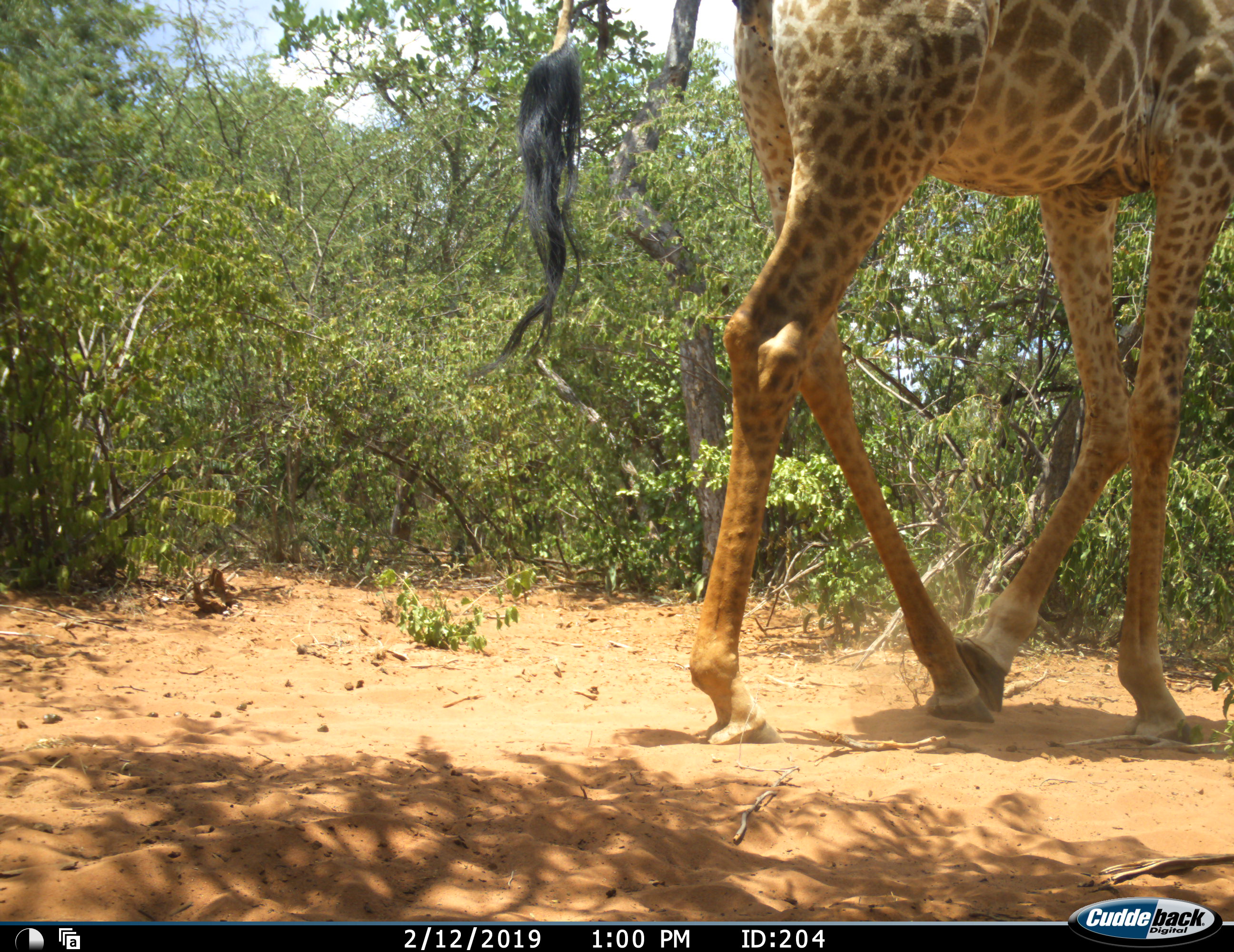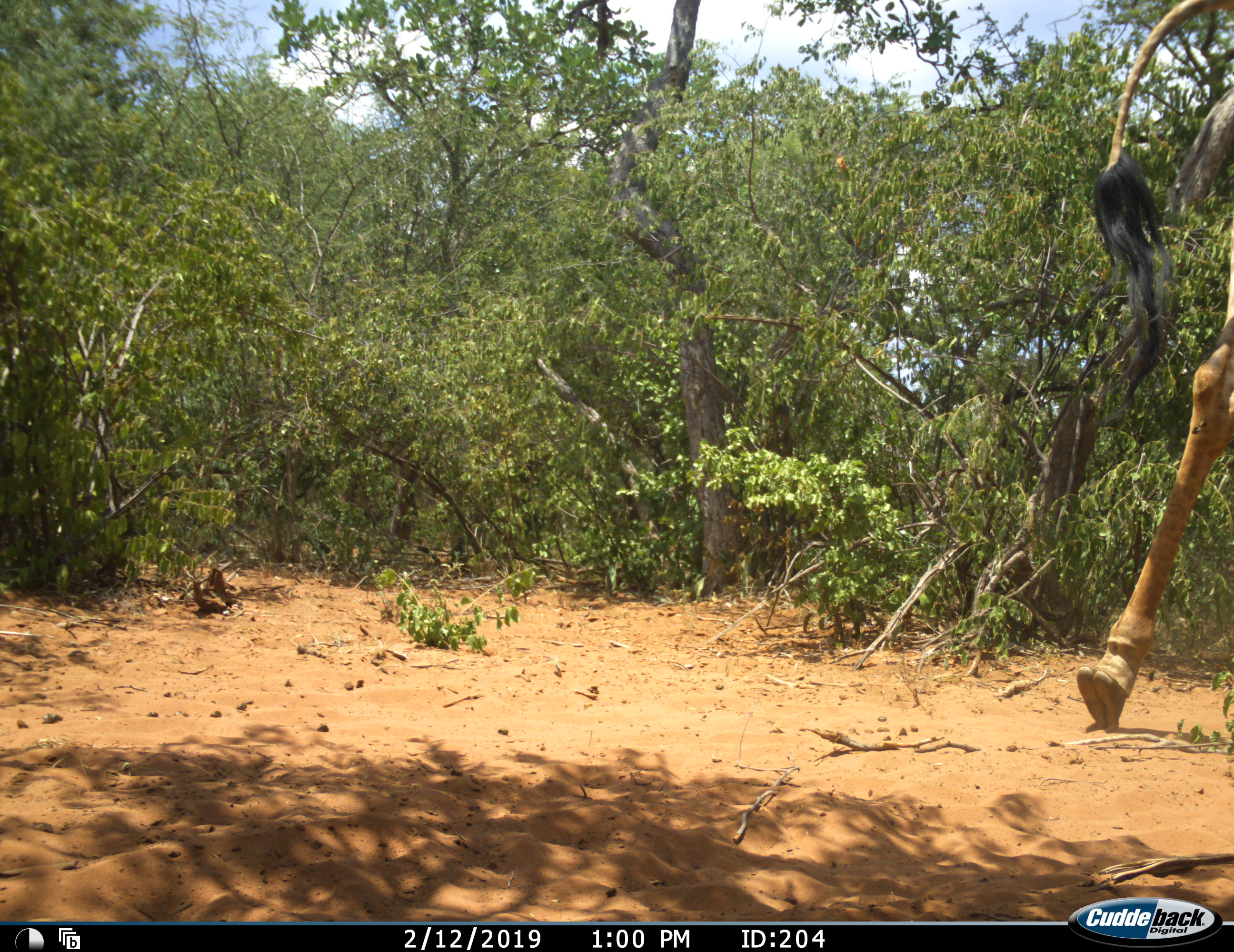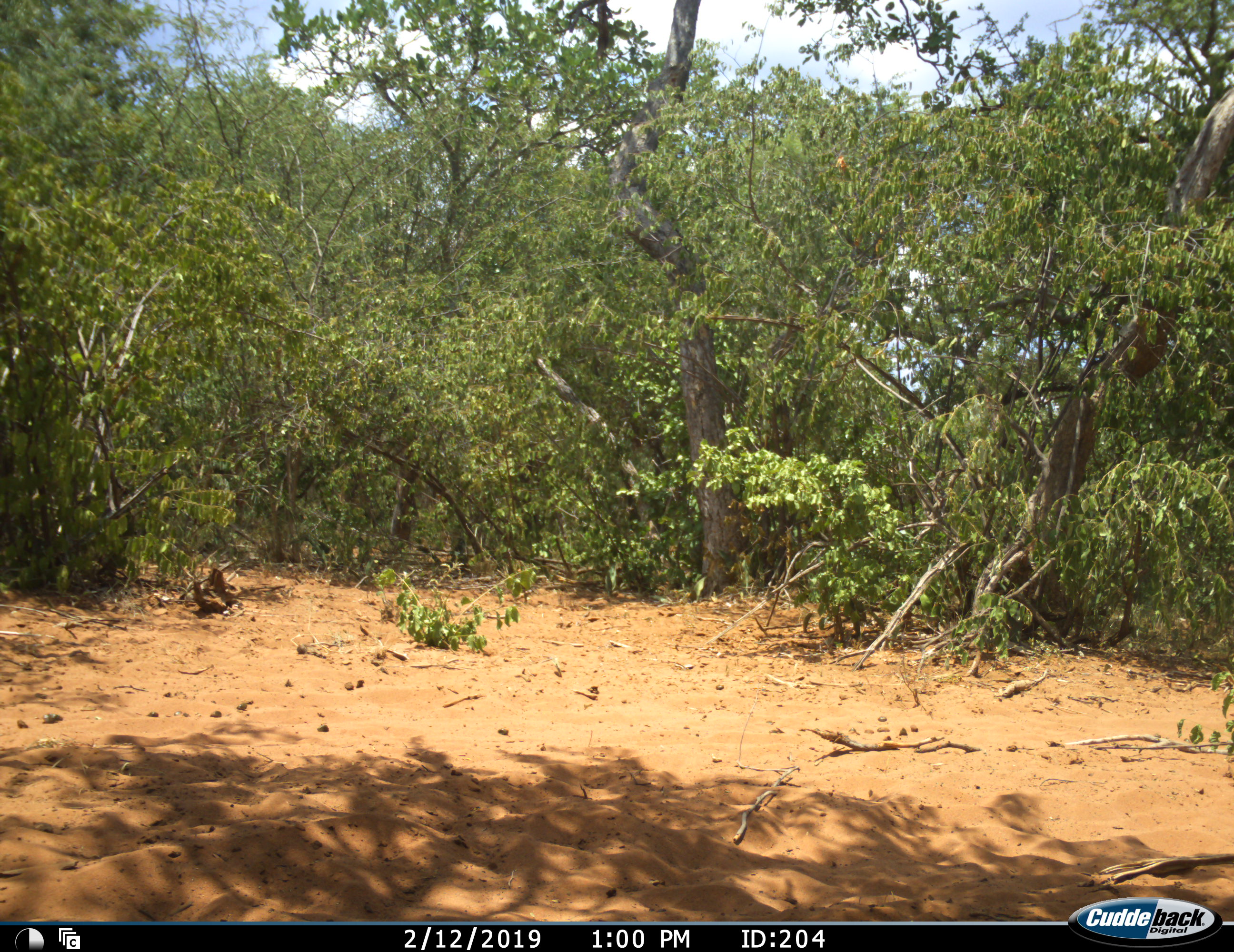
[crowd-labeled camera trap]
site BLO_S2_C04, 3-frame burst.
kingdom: Animalia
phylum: Chordata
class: Mammalia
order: Artiodactyla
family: Giraffidae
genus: Giraffa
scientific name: Giraffa camelopardalis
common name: giraffe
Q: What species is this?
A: Giraffe (Giraffa camelopardalis).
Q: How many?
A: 1.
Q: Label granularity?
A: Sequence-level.